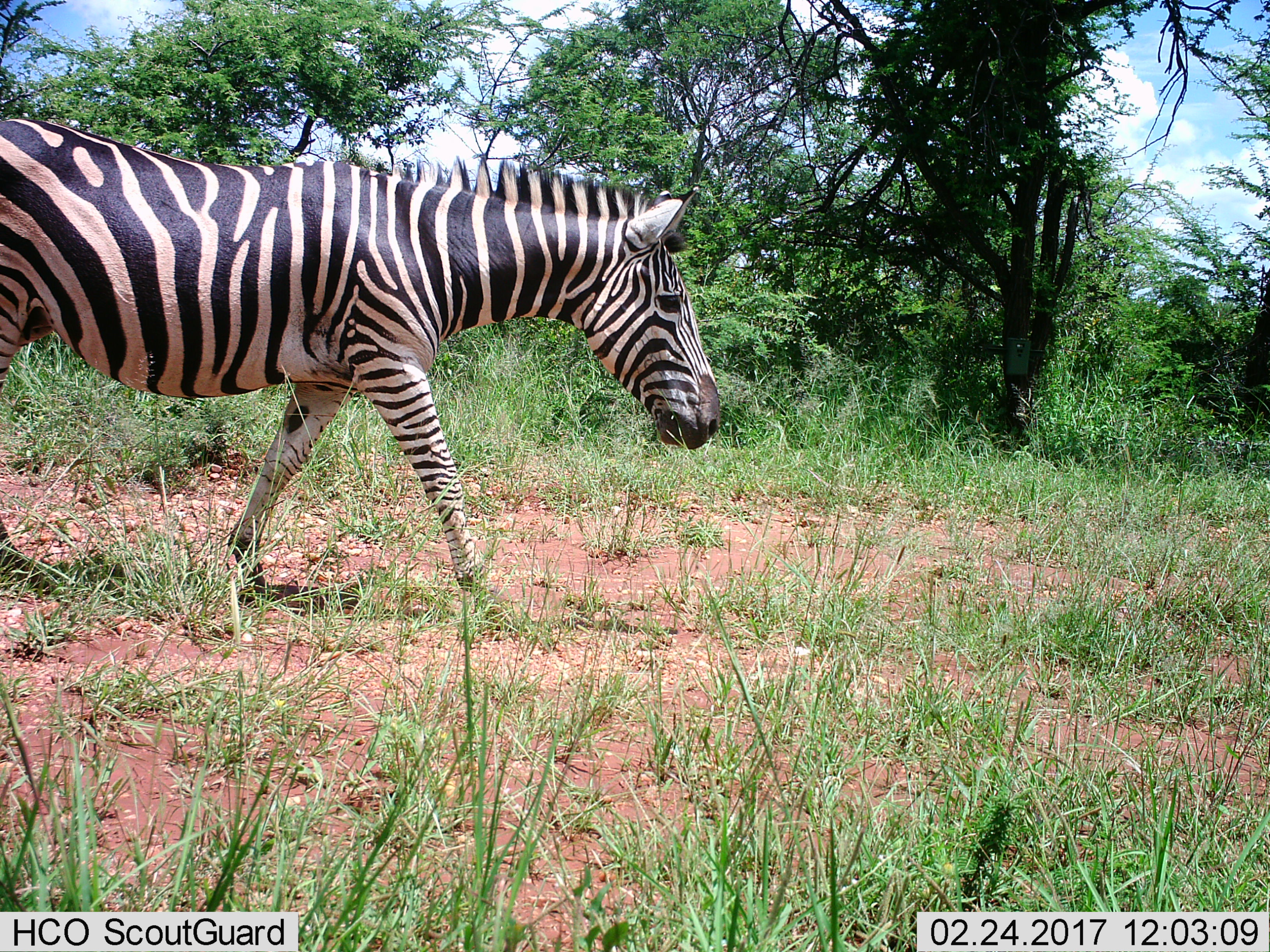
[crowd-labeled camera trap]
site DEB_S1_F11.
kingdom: Animalia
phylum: Chordata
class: Mammalia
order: Perissodactyla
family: Equidae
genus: Equus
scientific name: Equus quagga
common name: plains zebra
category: zebraplains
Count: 1.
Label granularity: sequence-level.